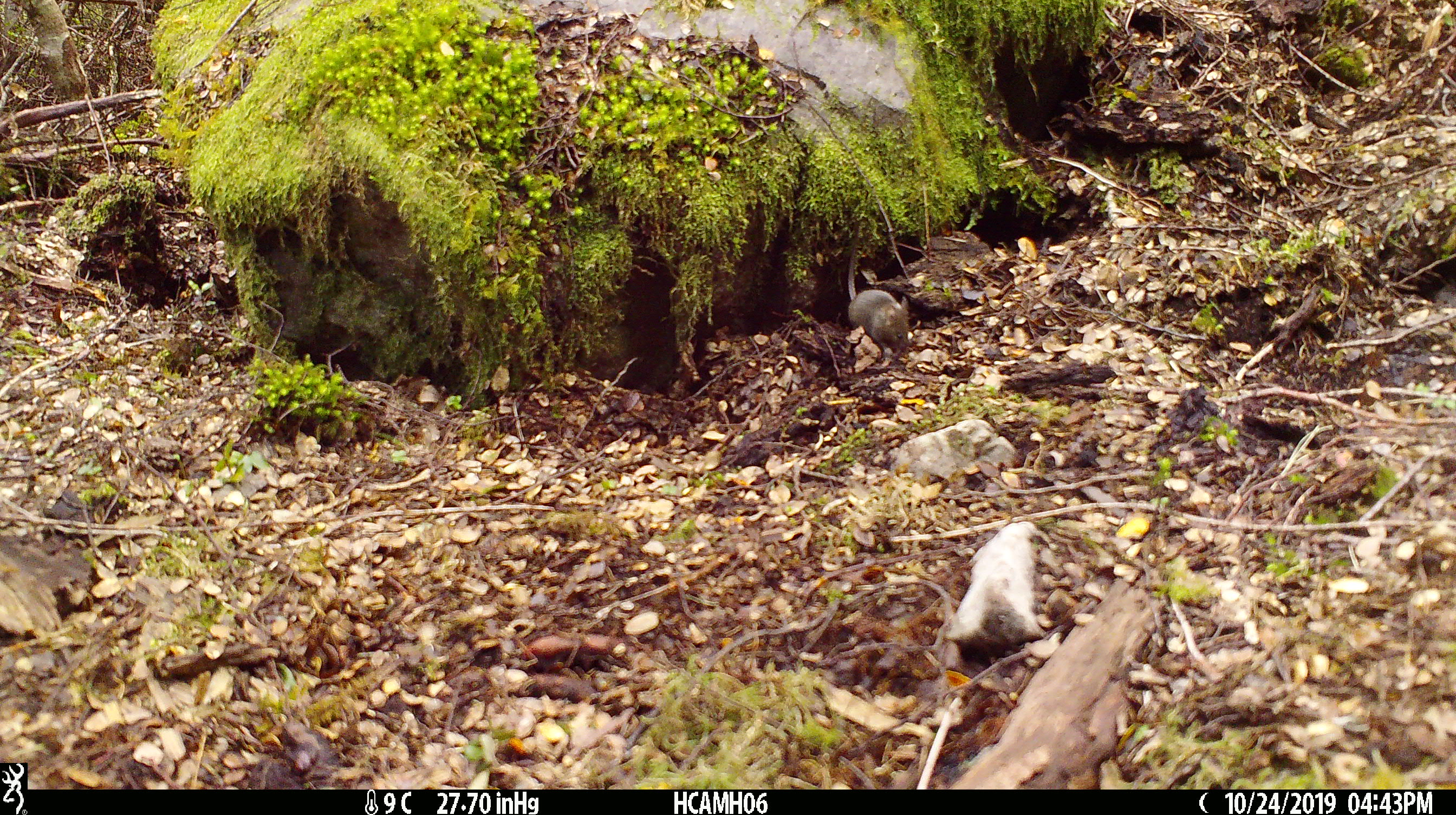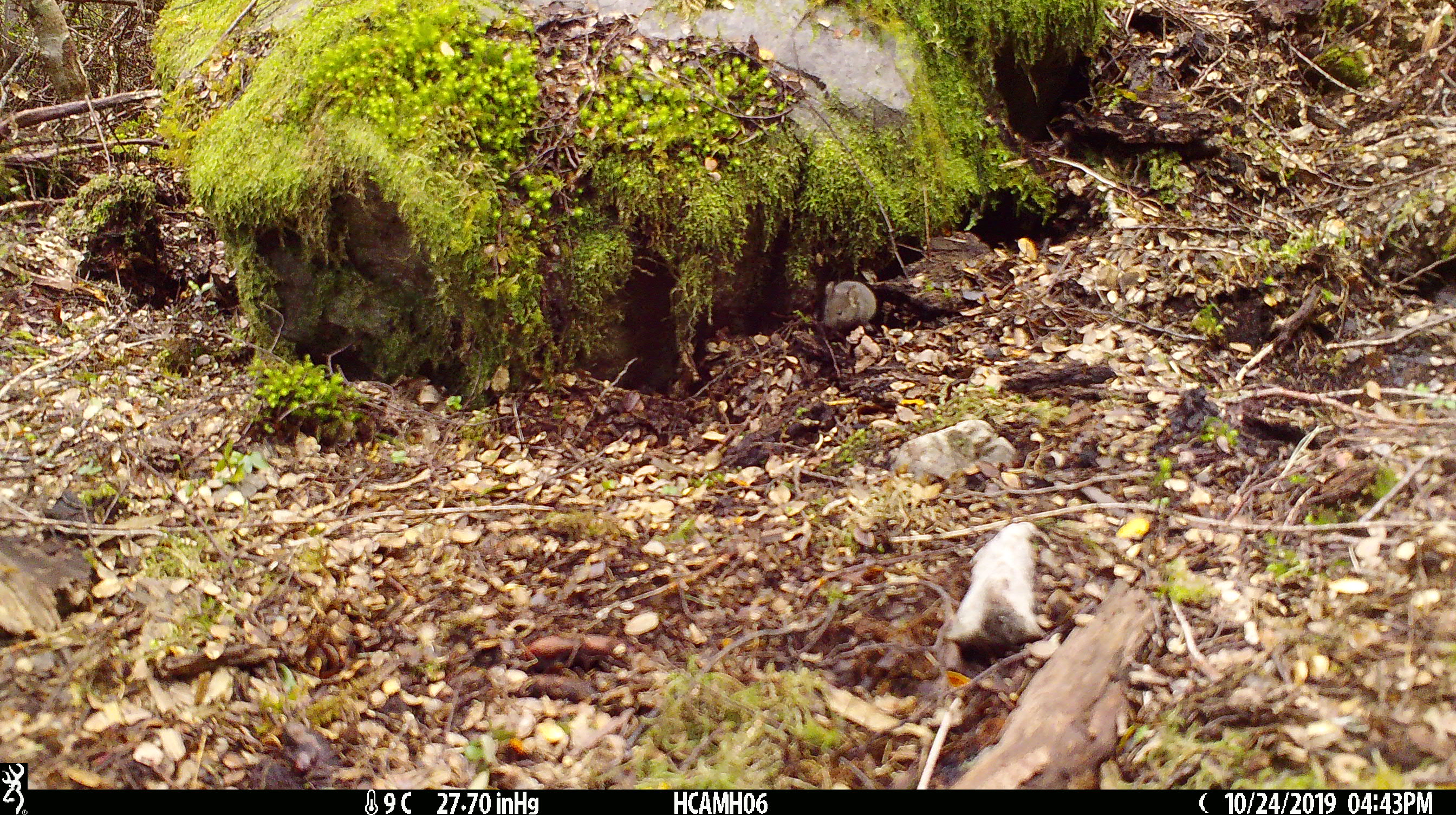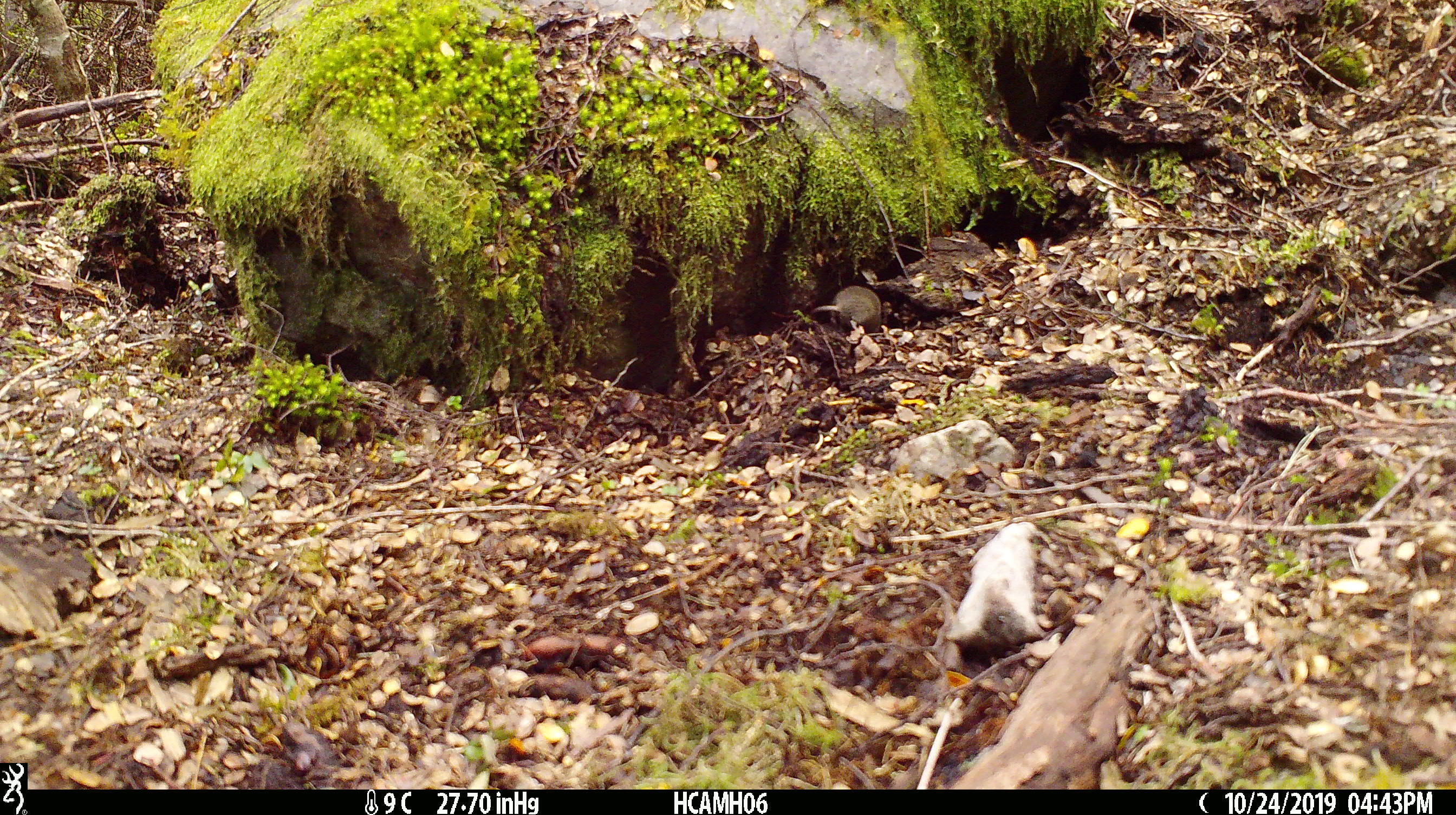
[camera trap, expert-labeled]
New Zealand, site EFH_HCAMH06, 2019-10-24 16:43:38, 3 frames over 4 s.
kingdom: Animalia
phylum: Chordata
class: Mammalia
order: Rodentia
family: Muridae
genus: Mus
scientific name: Mus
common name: mouse